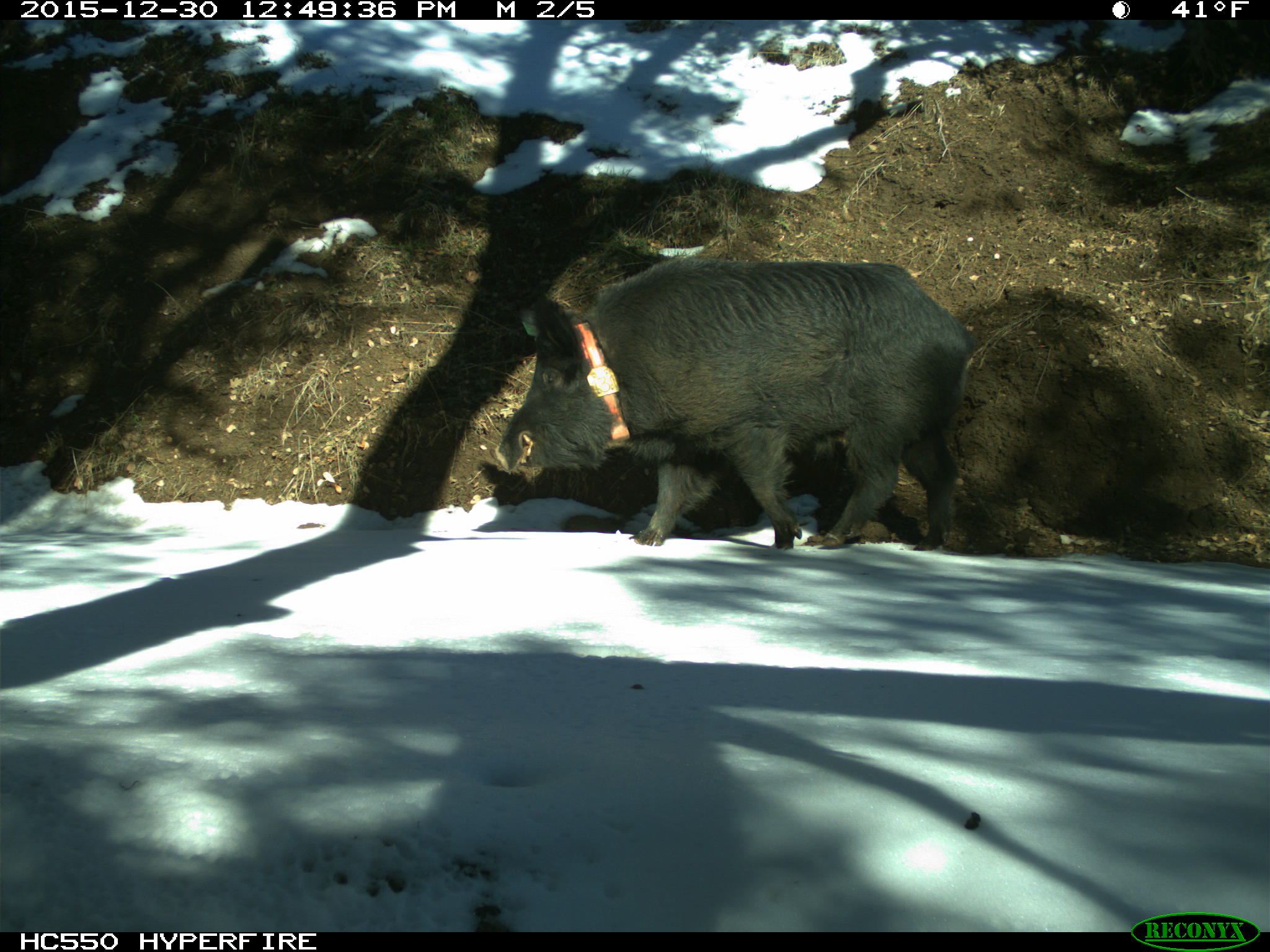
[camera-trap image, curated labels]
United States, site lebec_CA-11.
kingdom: Animalia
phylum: Chordata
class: Mammalia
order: Artiodactyla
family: Suidae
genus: Sus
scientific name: Sus scrofa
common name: wild boar